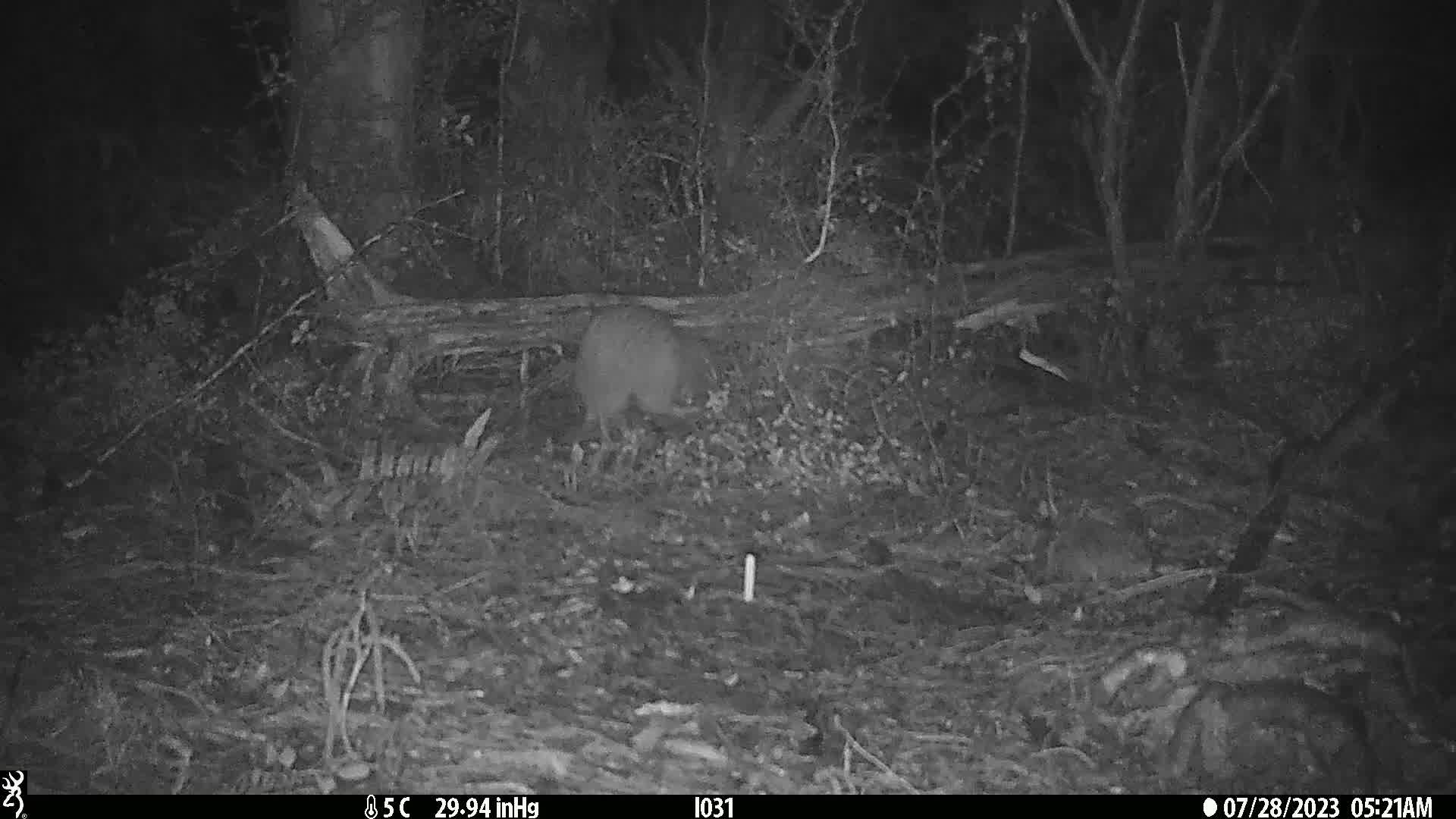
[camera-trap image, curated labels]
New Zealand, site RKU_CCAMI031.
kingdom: Animalia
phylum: Chordata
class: Aves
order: Apterygiformes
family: Apterygidae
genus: Apteryx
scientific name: Apteryx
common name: kiwi